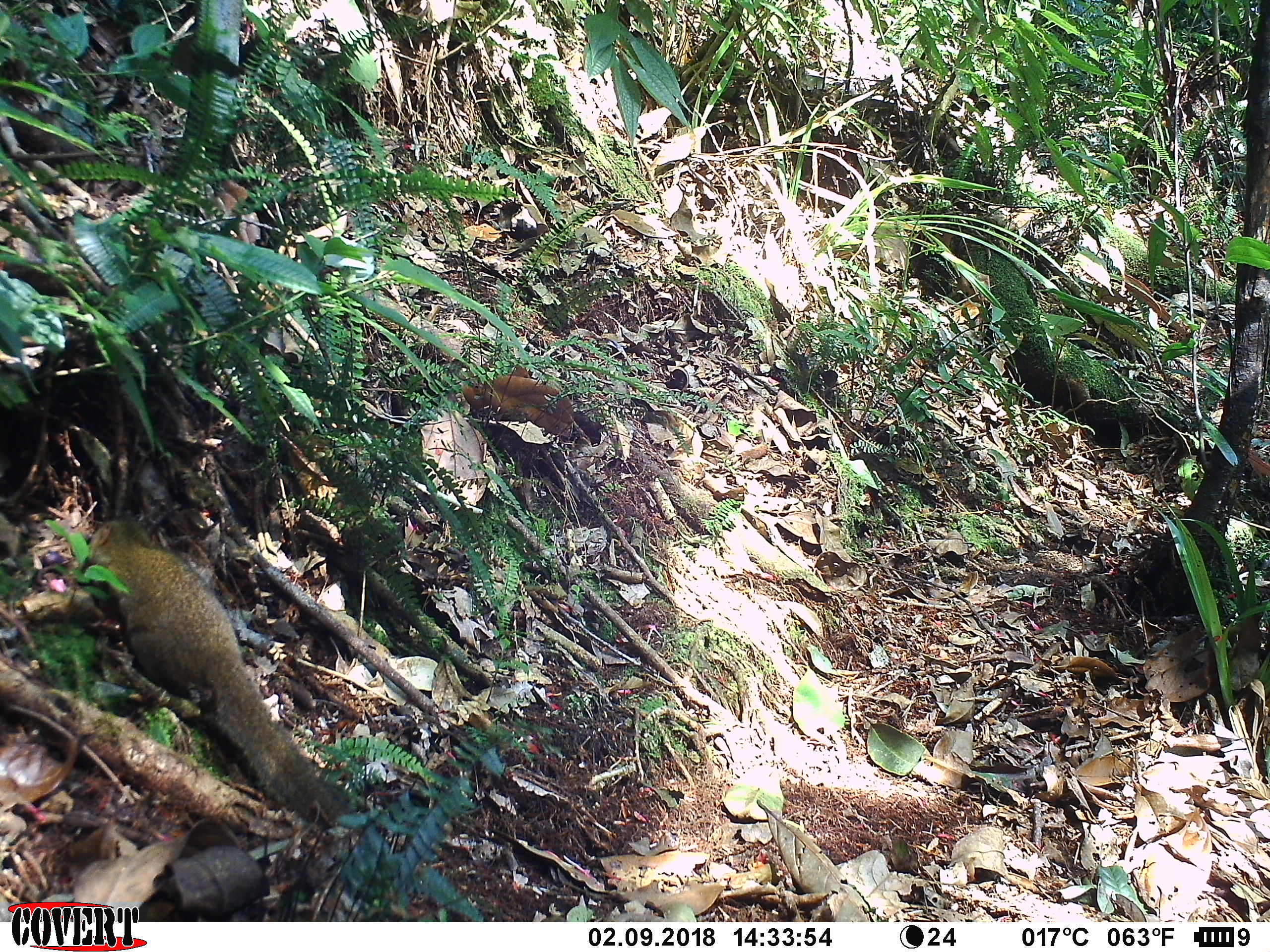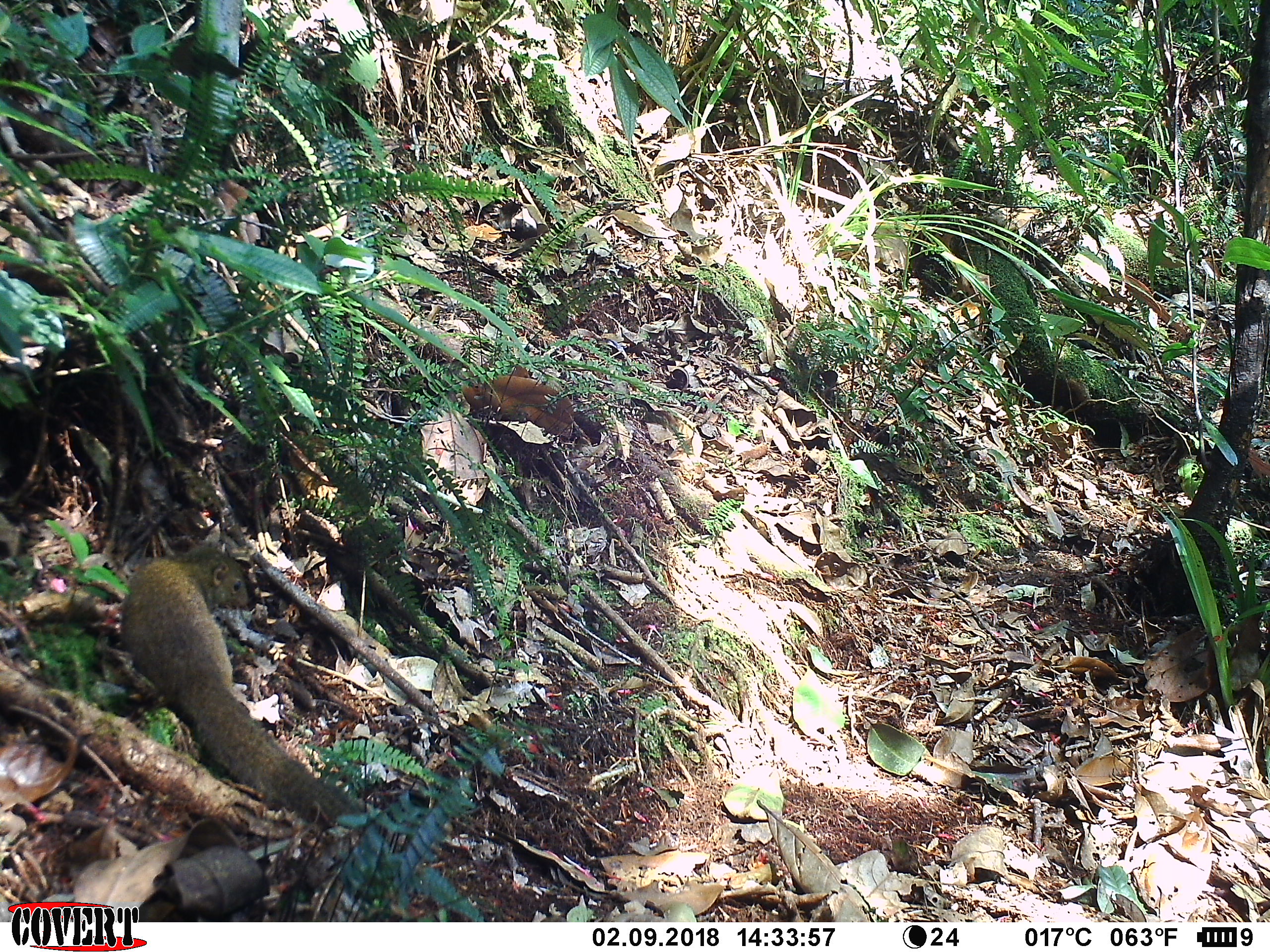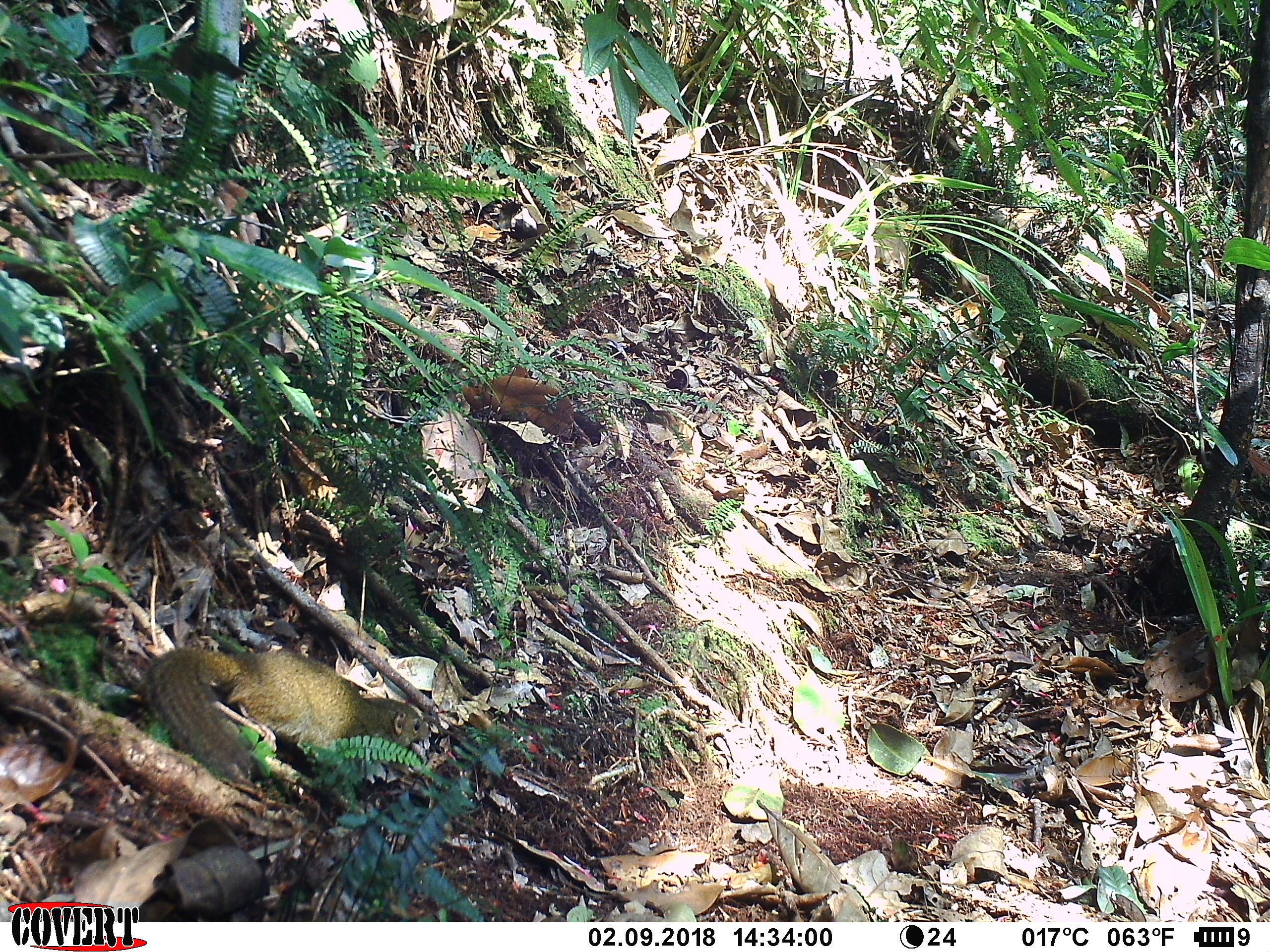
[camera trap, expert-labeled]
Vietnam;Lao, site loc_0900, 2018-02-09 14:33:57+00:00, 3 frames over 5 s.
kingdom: Animalia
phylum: Chordata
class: Mammalia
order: Scandentia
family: Tupaiidae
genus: Tupaia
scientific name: Tupaia belangeri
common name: northern treeshrew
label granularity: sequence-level